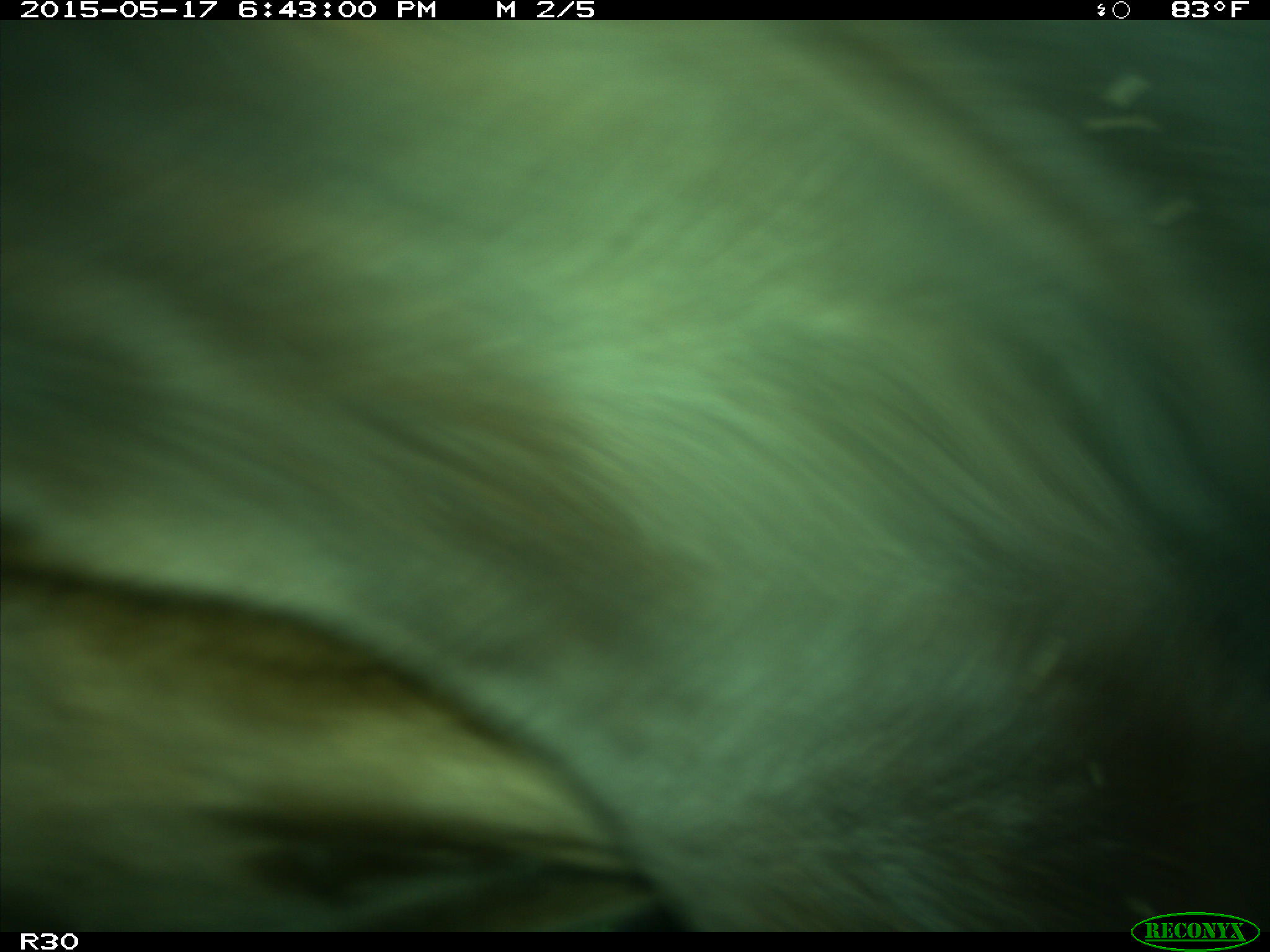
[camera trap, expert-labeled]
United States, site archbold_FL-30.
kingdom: Animalia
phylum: Chordata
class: Mammalia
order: Artiodactyla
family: Bovidae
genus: Bos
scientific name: Bos taurus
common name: domestic cow